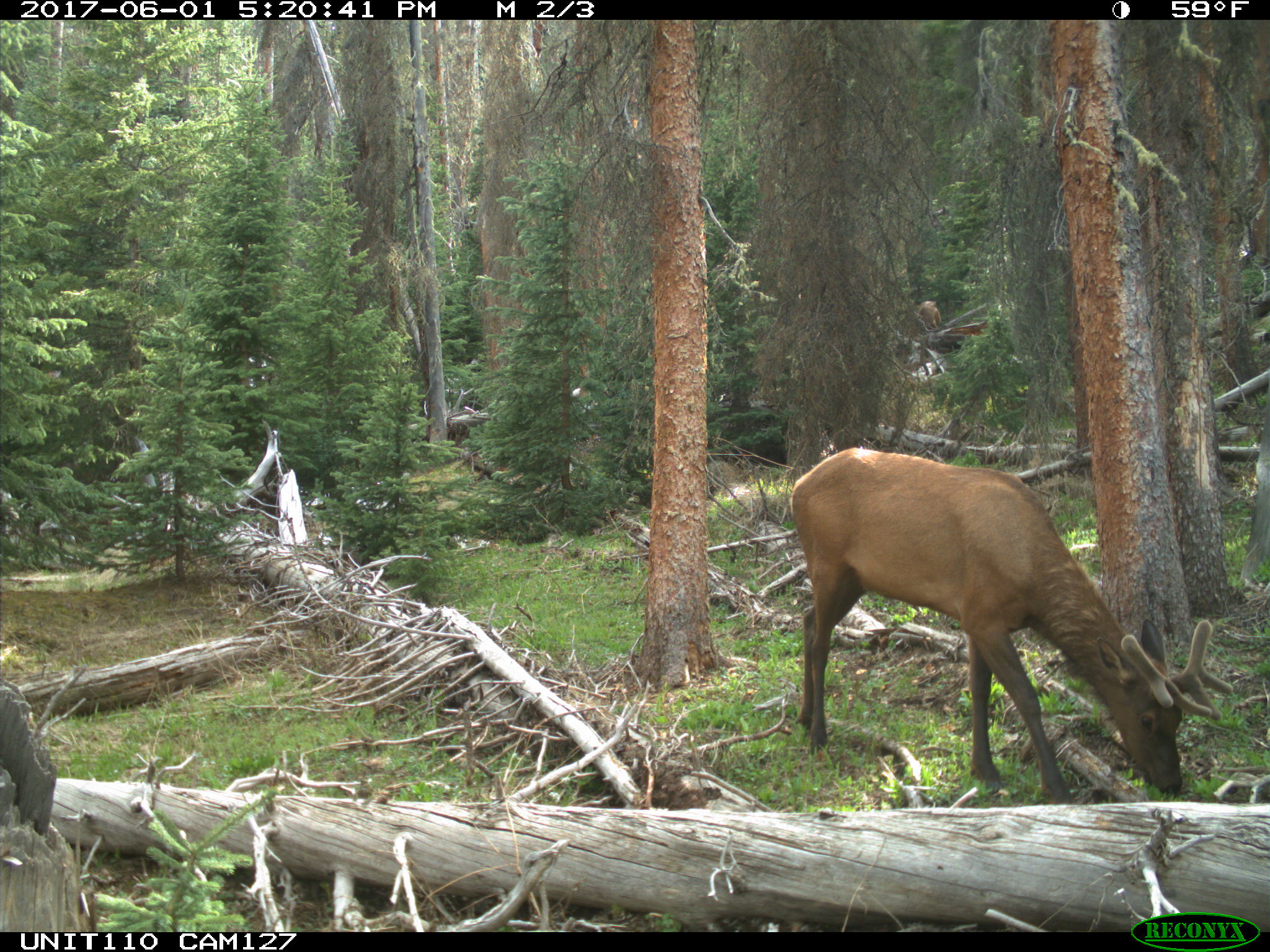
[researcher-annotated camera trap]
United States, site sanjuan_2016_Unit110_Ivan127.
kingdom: Animalia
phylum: Chordata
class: Mammalia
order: Artiodactyla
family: Cervidae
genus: Cervus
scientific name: Cervus elaphus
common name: red deer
Cervus elaphus (red deer).